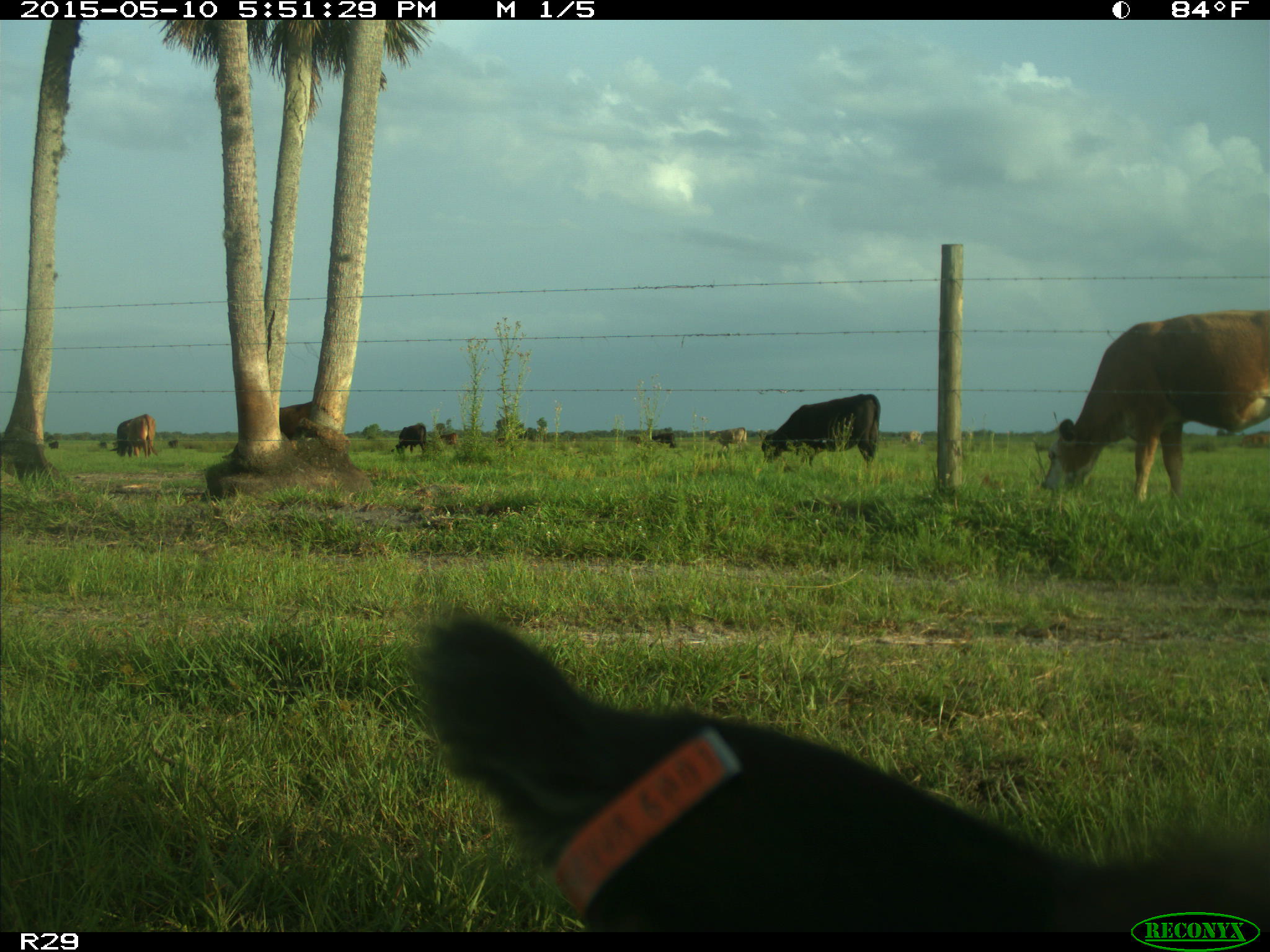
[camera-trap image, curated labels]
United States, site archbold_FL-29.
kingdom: Animalia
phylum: Chordata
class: Mammalia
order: Artiodactyla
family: Bovidae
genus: Bos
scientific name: Bos taurus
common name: domestic cow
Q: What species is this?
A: Bos taurus (domestic cow).